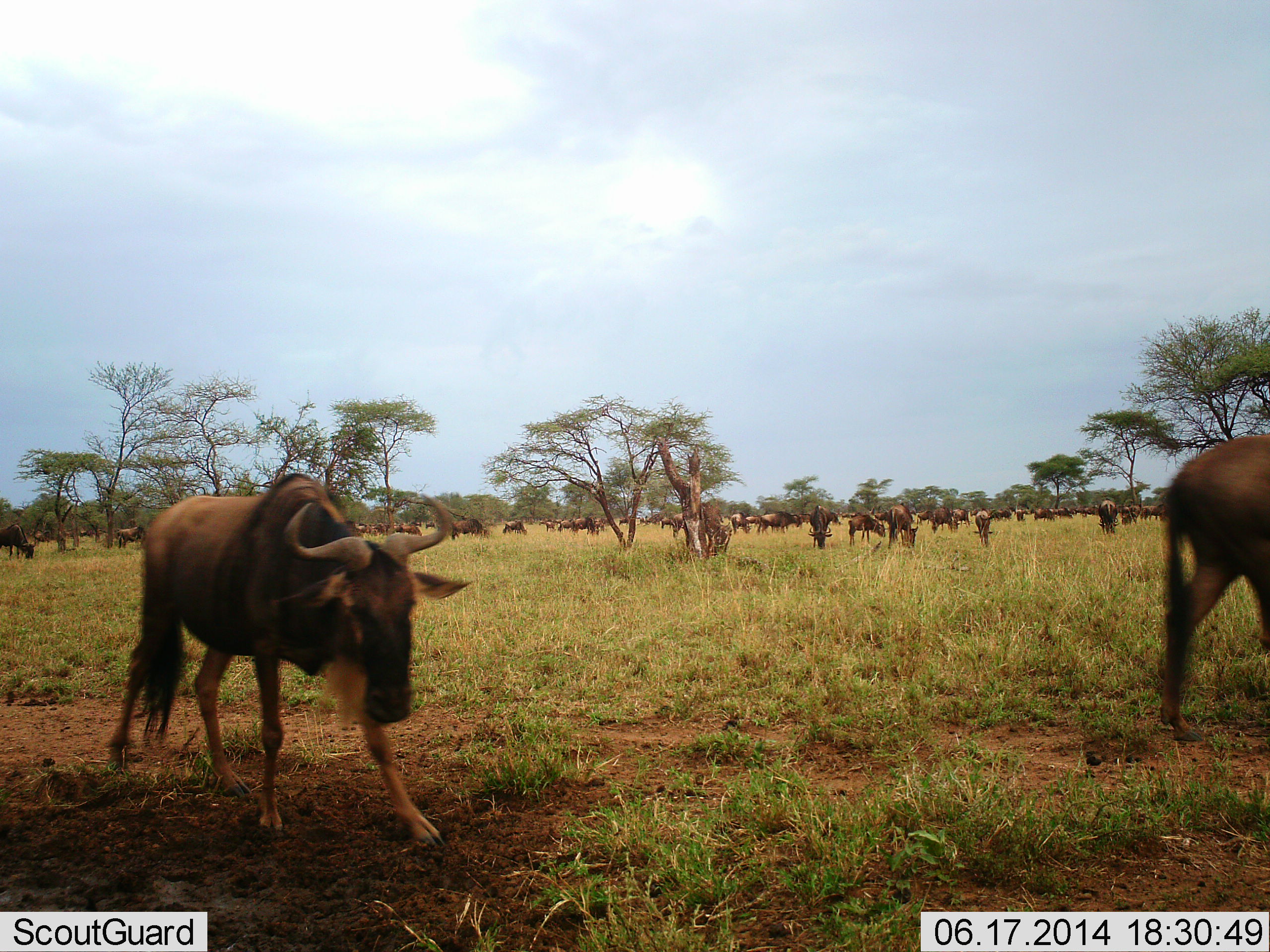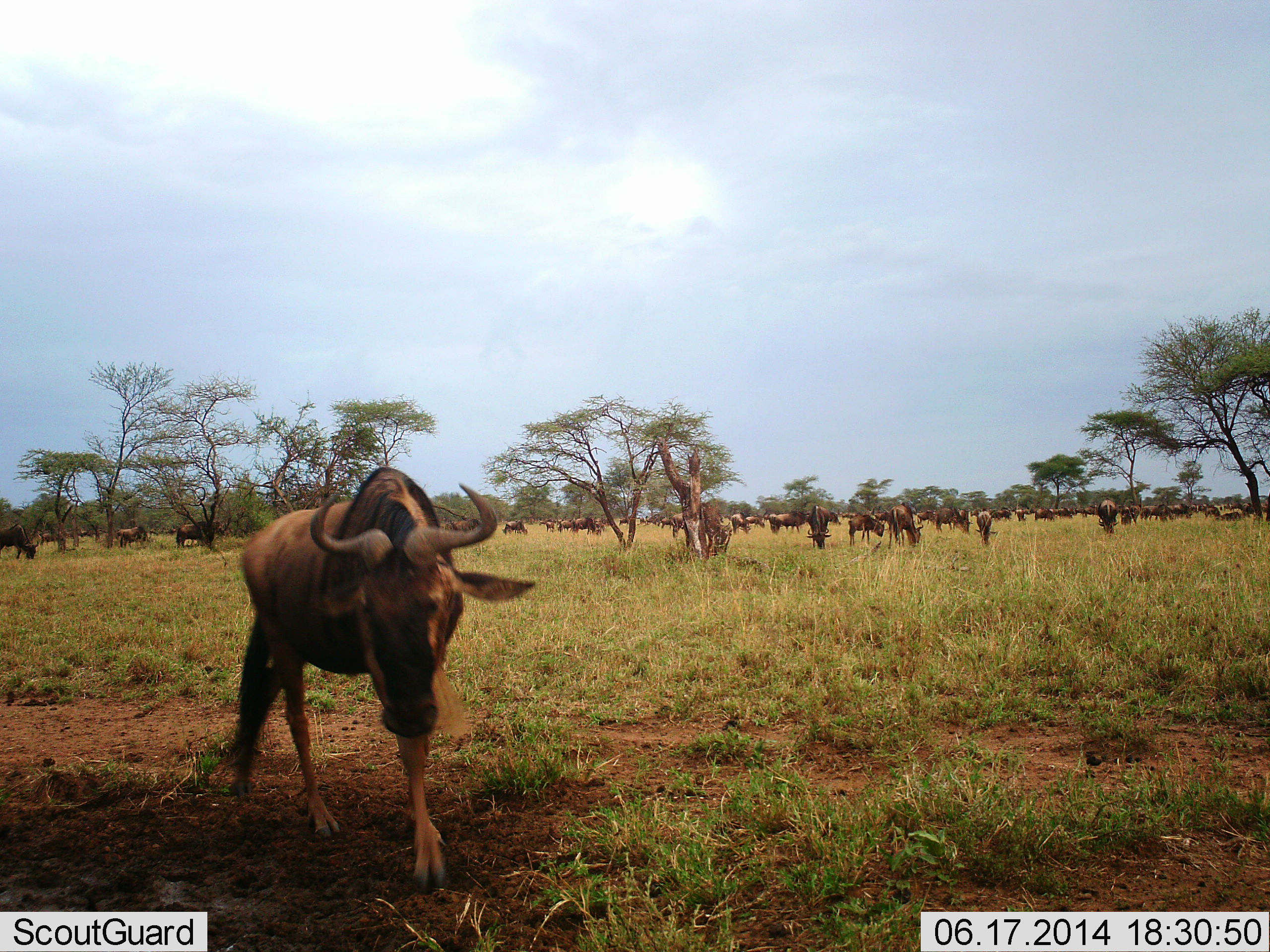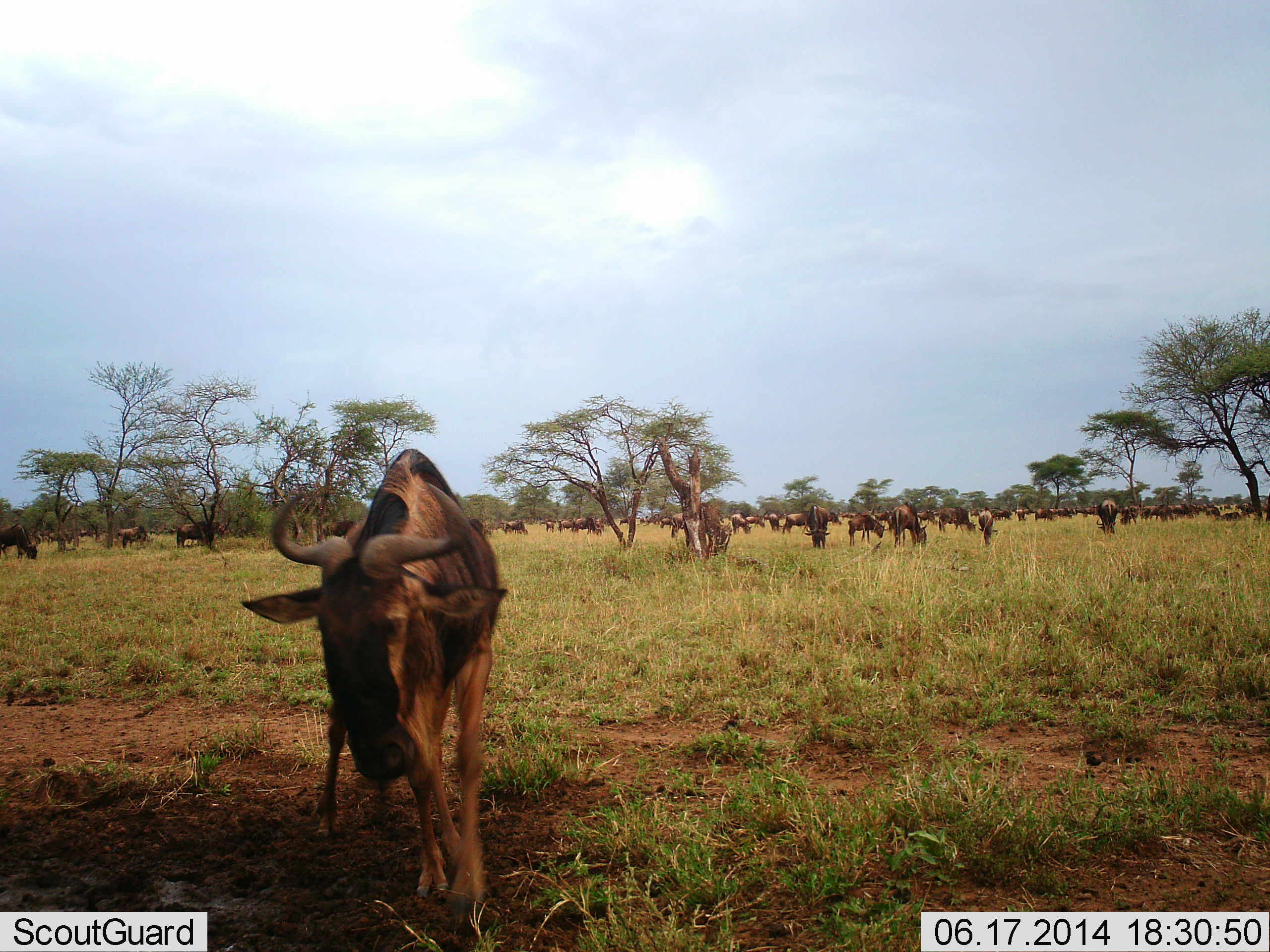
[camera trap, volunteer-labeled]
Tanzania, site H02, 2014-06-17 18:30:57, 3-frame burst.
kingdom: Animalia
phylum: Chordata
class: Mammalia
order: Artiodactyla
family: Bovidae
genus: Connochaetes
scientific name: Connochaetes taurinus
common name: blue wildebeest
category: wildebeest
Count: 11-50.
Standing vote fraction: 60%.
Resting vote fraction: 0%.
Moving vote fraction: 70%.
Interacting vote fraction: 0%.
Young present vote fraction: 0%.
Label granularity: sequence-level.